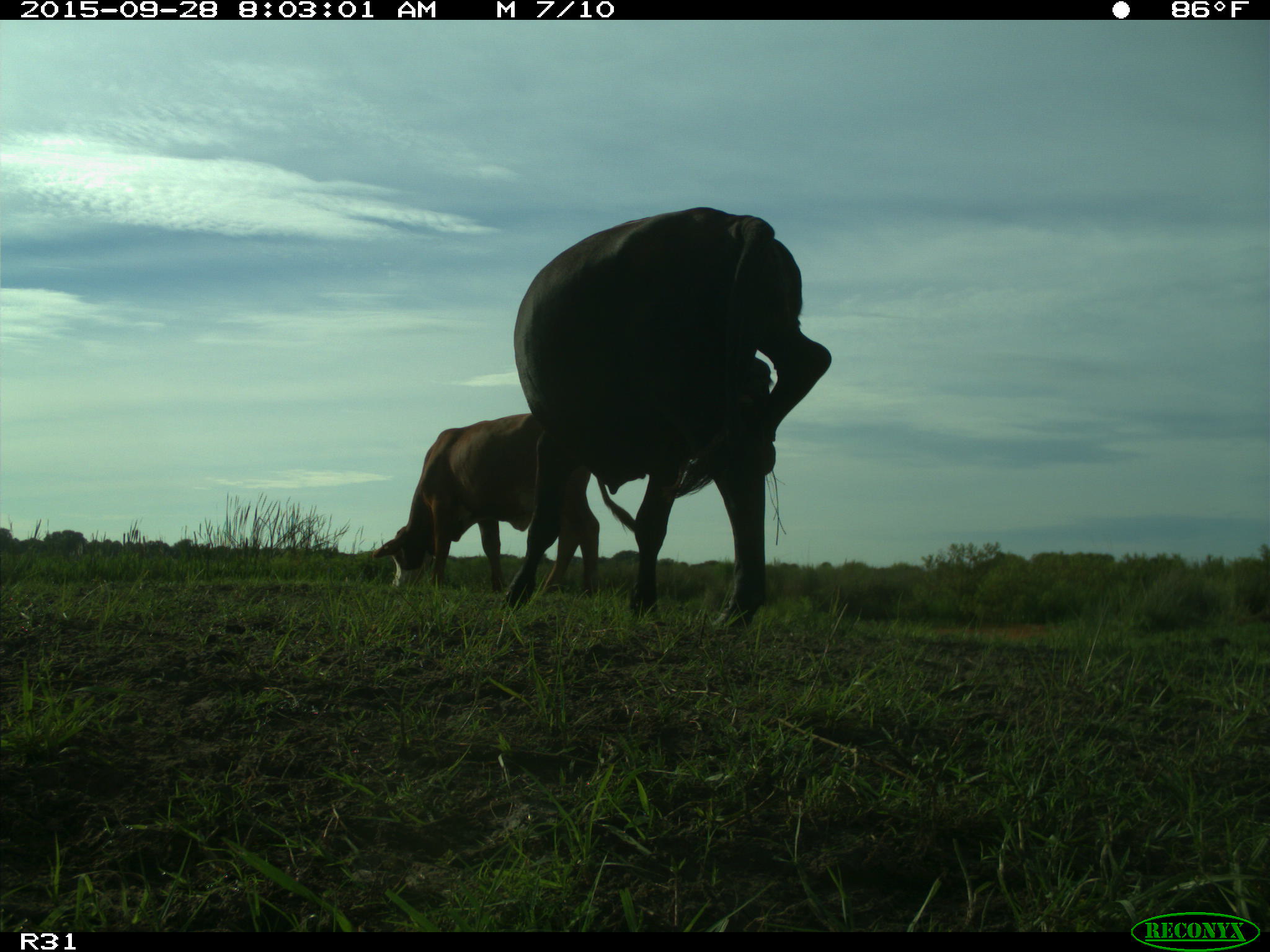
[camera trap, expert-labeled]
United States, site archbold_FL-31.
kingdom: Animalia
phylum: Chordata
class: Mammalia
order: Artiodactyla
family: Bovidae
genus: Bos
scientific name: Bos taurus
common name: domestic cow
Bos taurus (domestic cow).